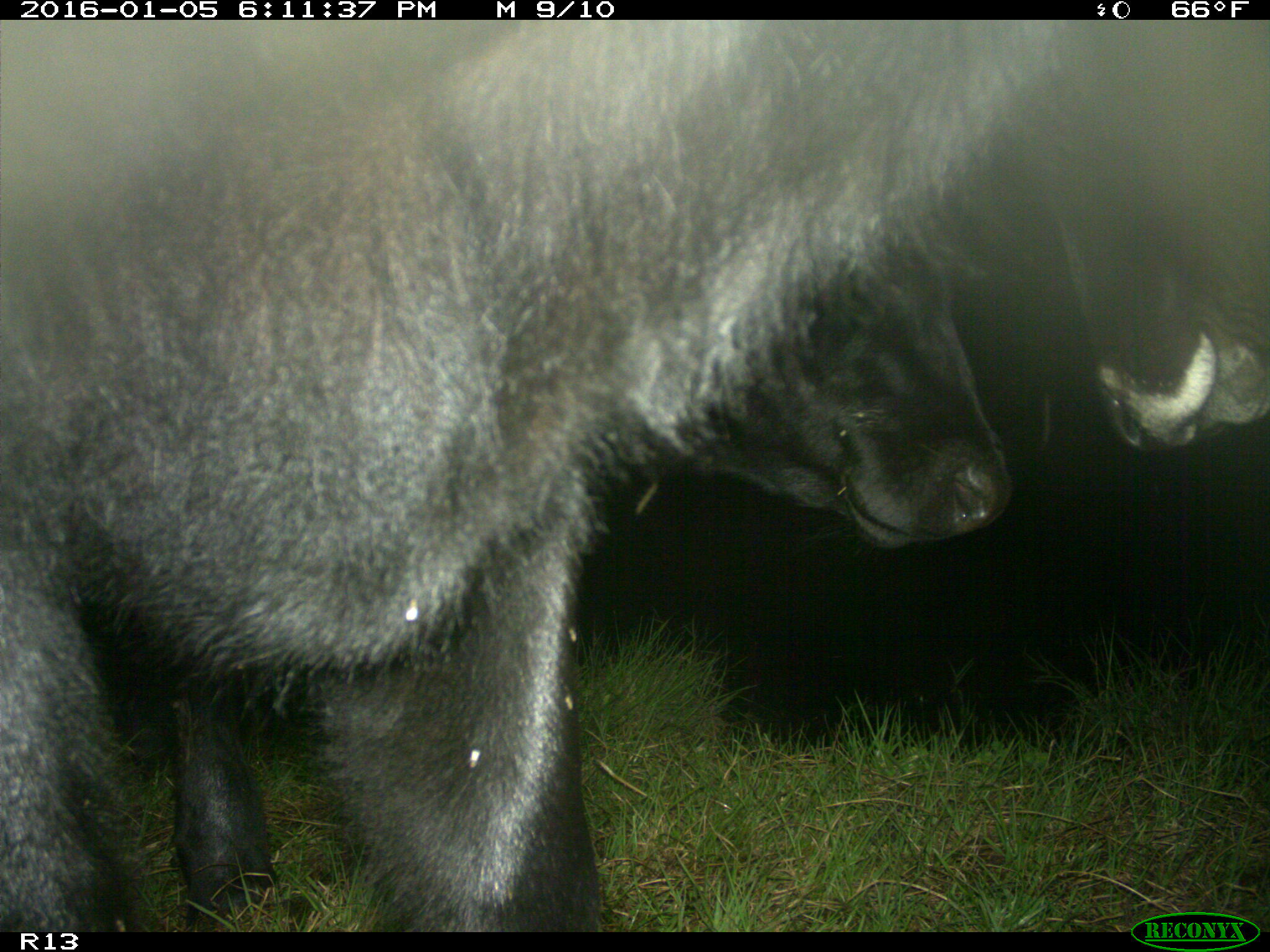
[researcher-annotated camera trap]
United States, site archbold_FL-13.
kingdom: Animalia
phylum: Chordata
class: Mammalia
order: Artiodactyla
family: Bovidae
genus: Bos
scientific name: Bos taurus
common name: domestic cow